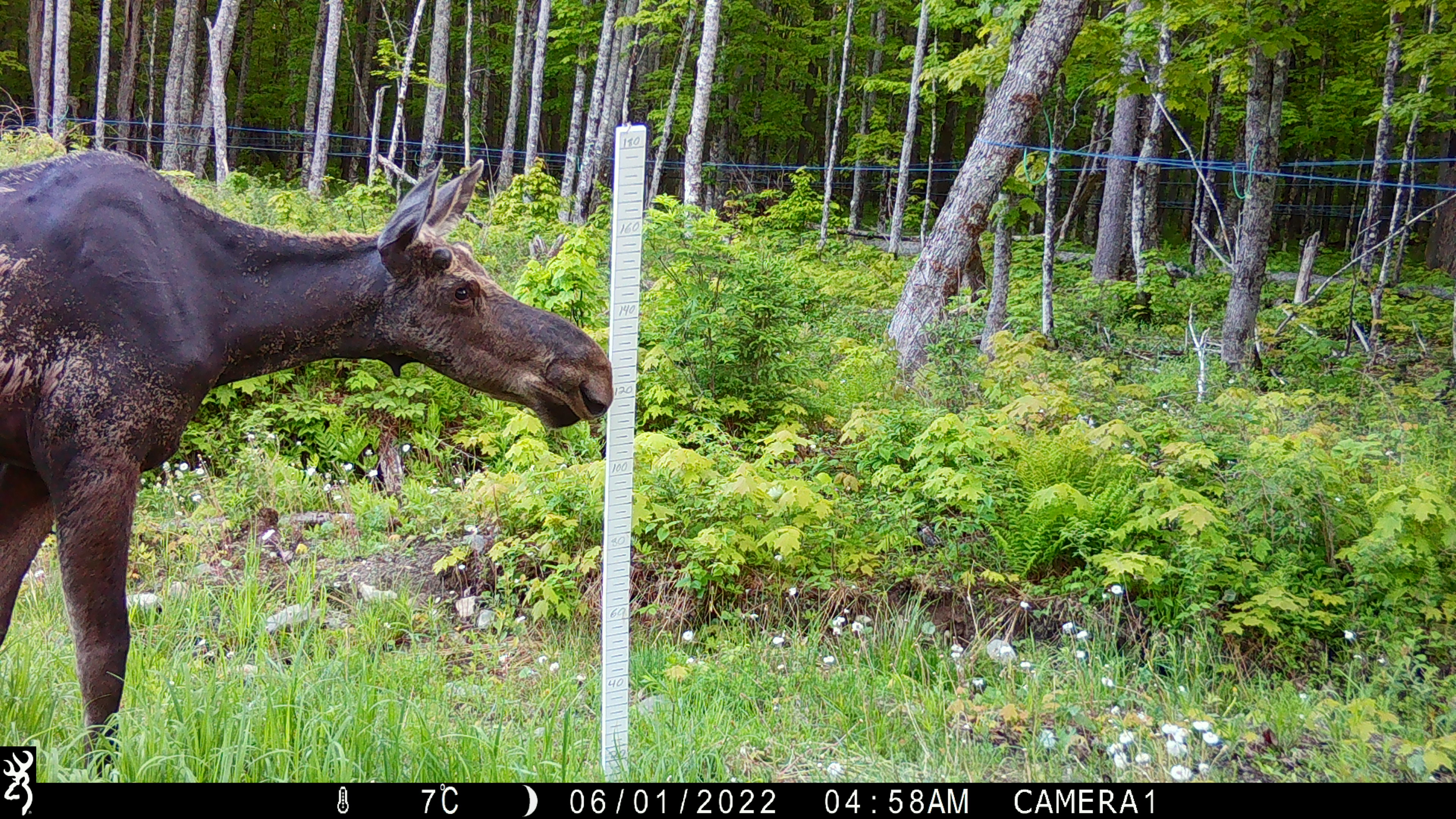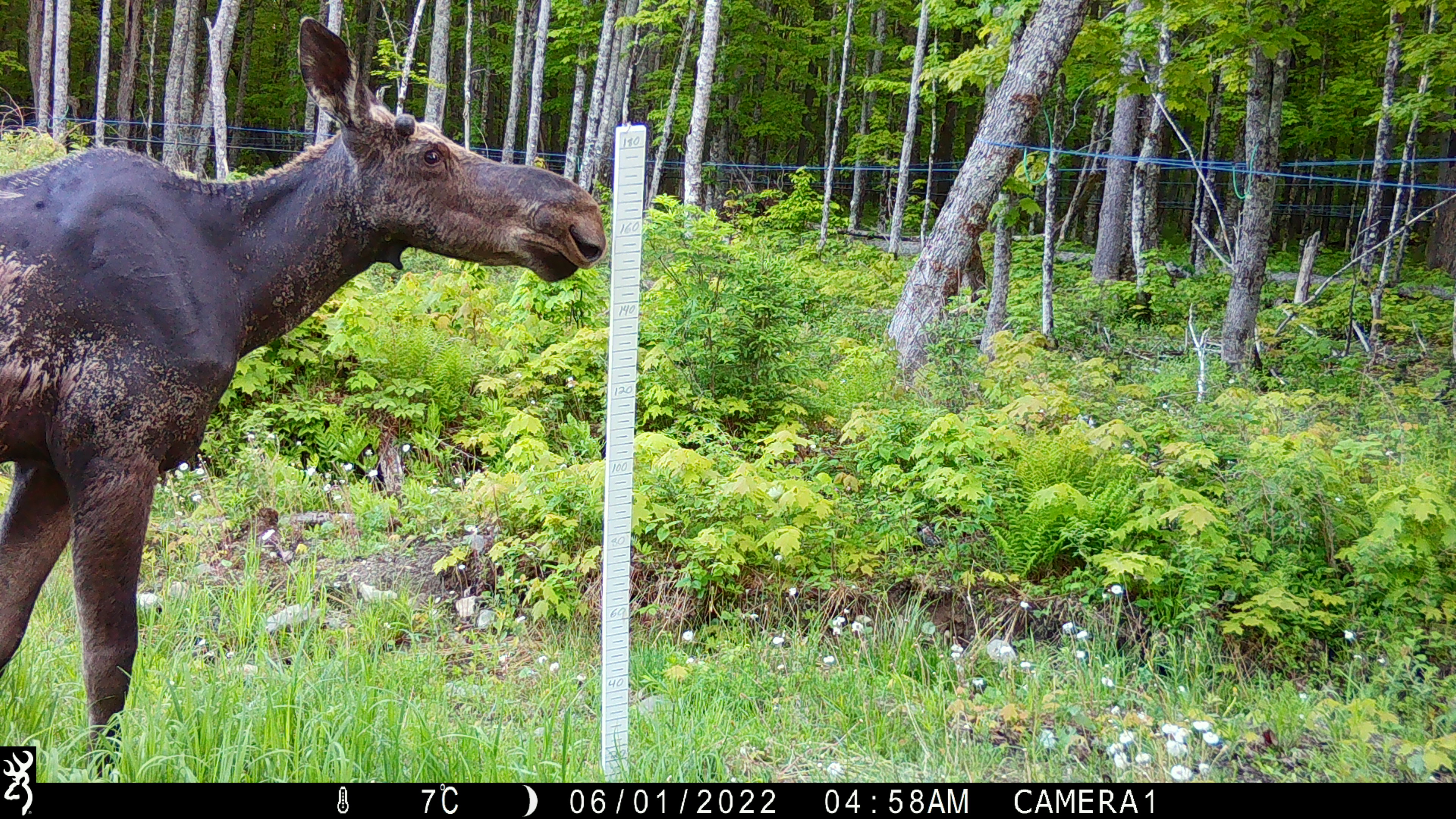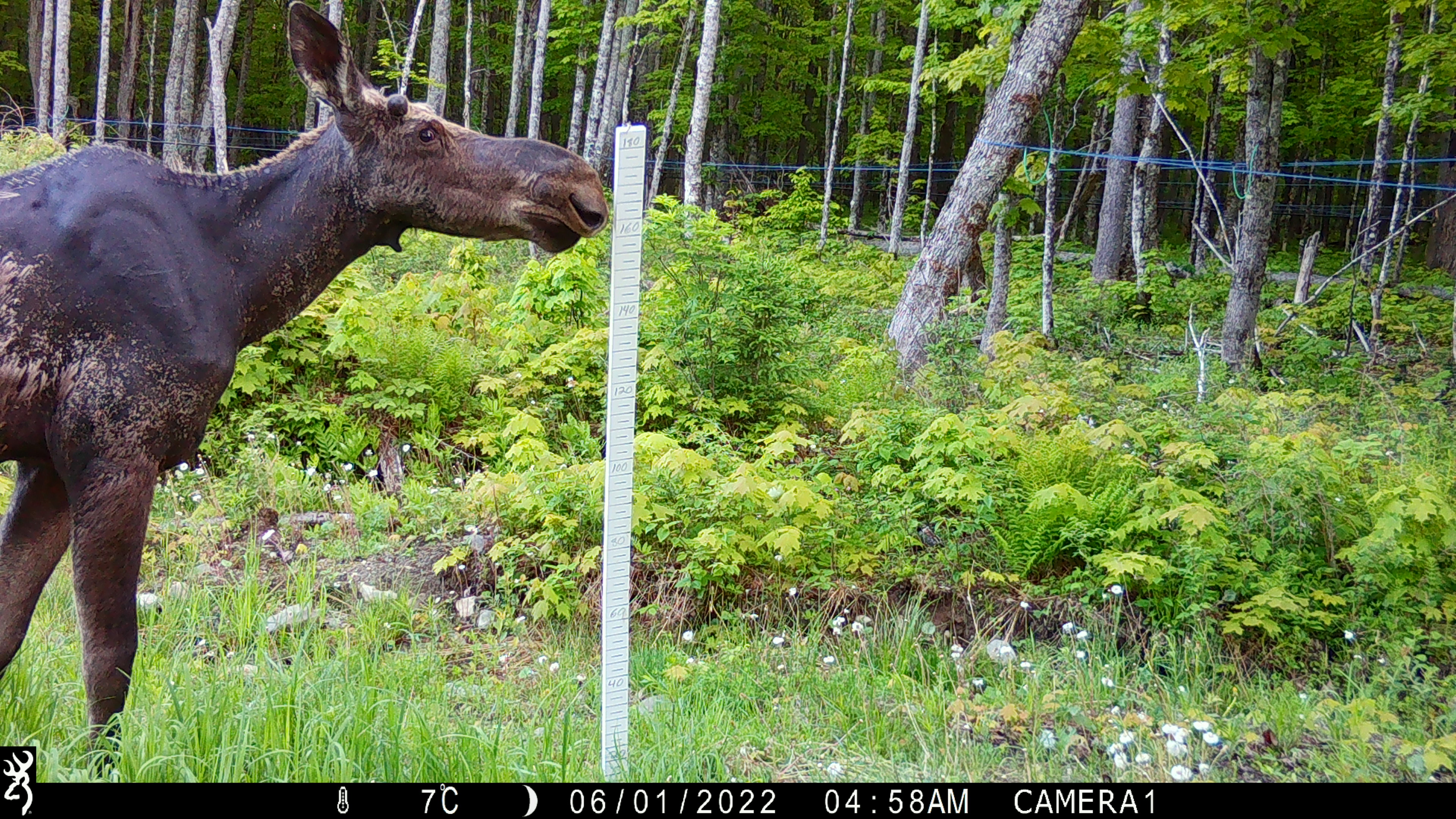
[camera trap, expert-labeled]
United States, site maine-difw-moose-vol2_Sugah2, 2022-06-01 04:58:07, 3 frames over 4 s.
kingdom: Animalia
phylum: Chordata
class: Mammalia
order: Artiodactyla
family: Cervidae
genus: Alces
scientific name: Alces alces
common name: moose